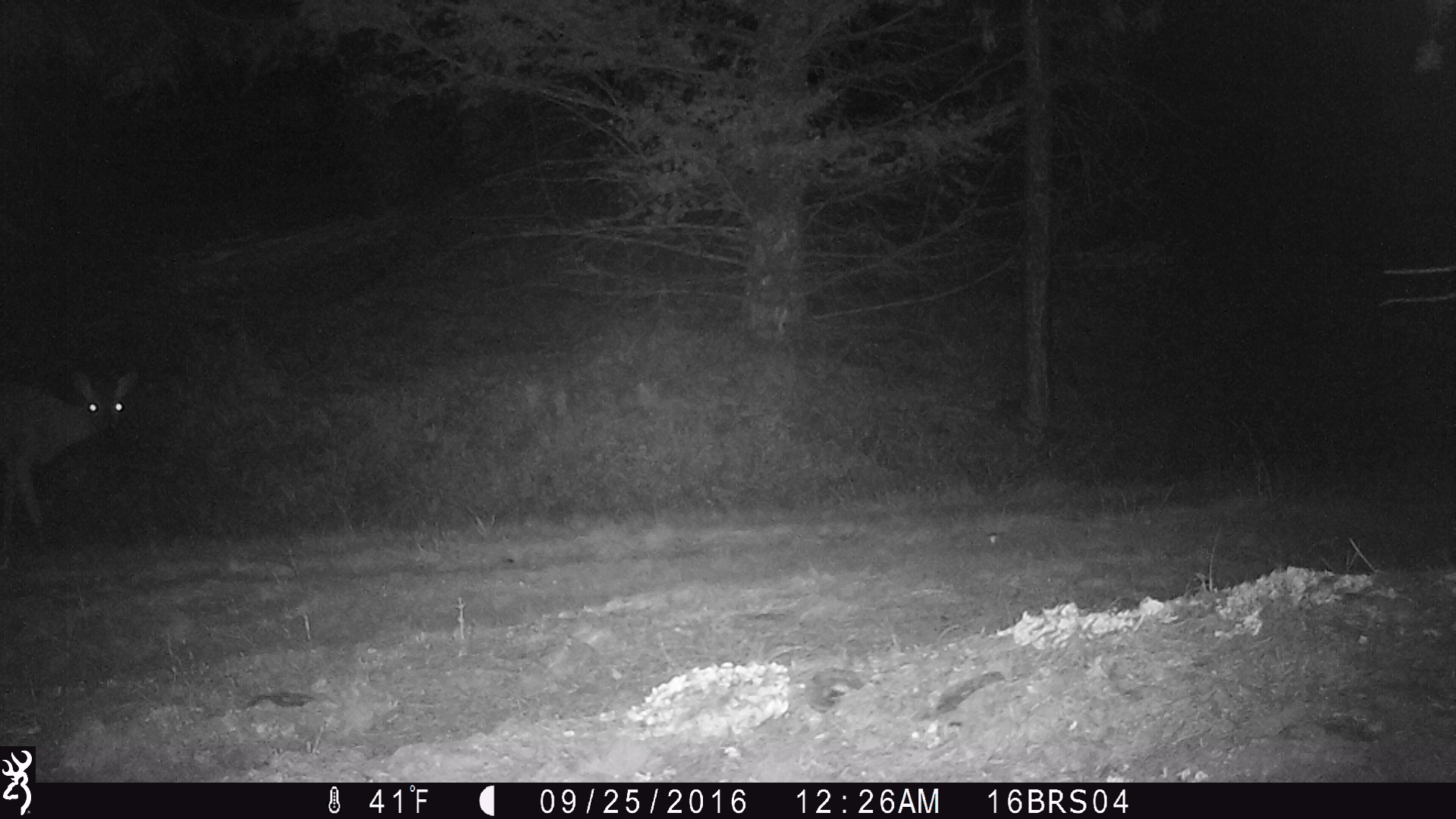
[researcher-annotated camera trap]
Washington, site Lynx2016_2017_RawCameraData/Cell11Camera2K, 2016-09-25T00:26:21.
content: unidentified animal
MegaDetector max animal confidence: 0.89